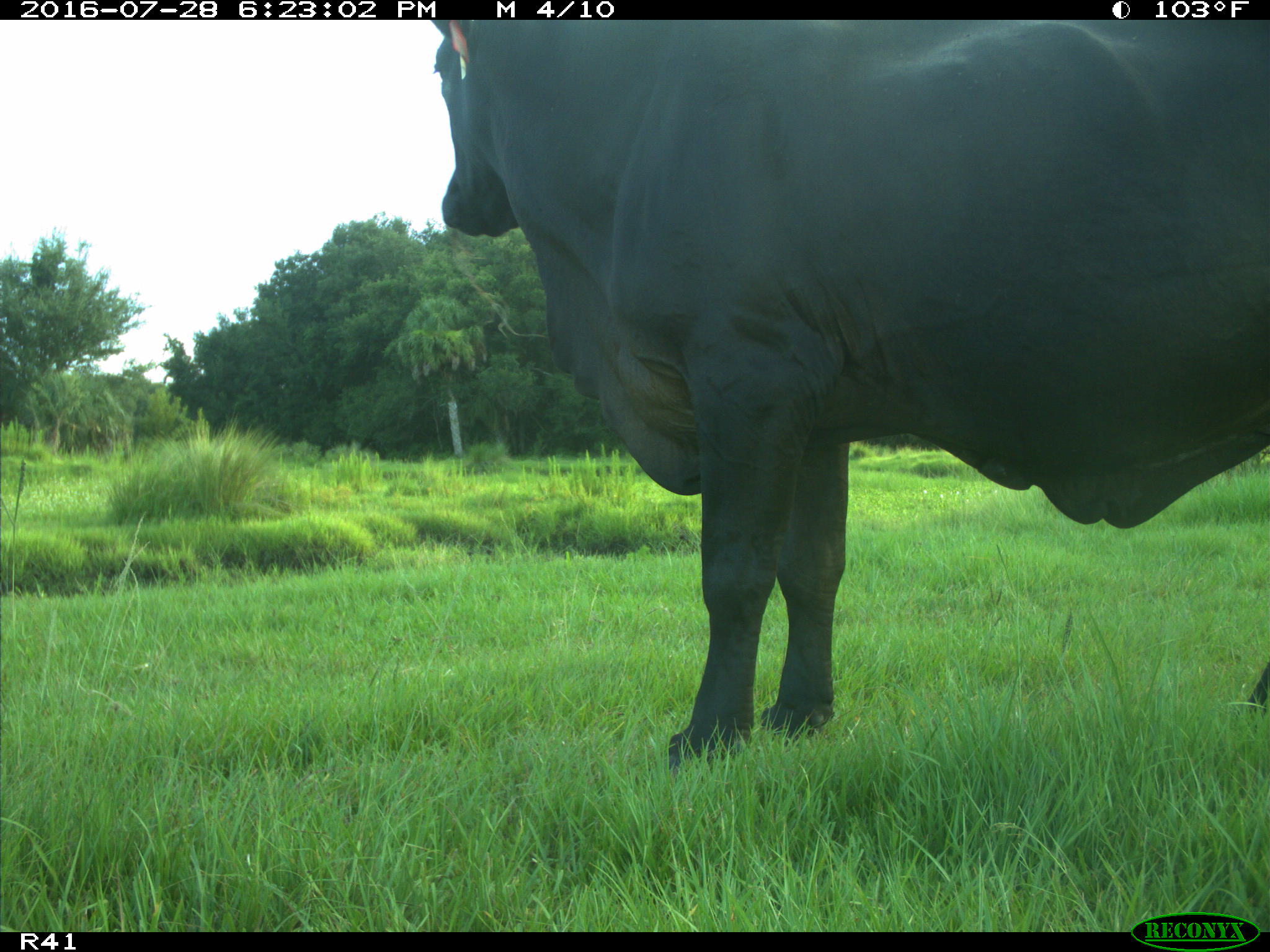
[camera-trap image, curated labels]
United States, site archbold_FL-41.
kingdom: Animalia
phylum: Chordata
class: Mammalia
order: Artiodactyla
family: Bovidae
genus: Bos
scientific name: Bos taurus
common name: domestic cow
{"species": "Bos taurus (domestic cow)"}